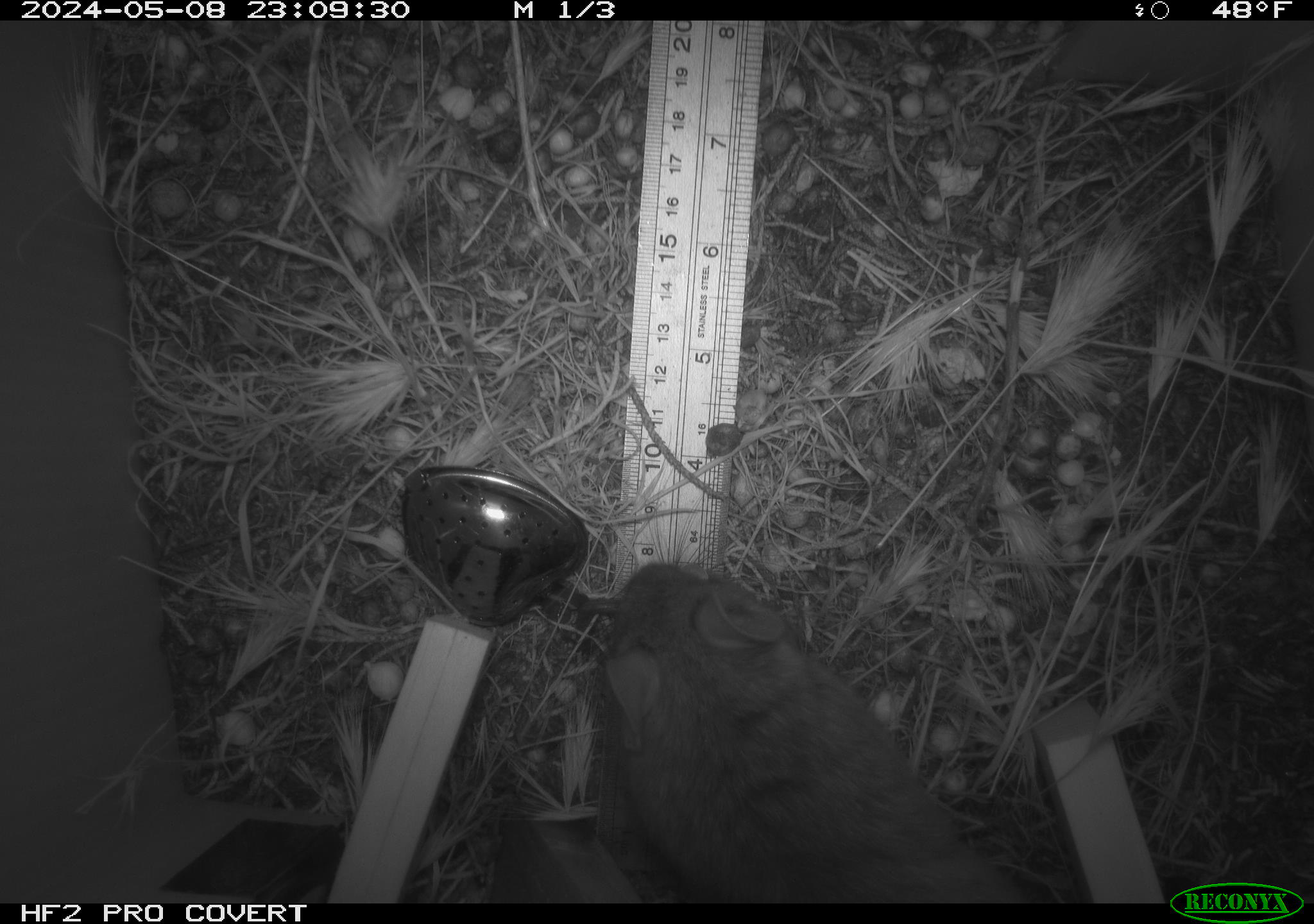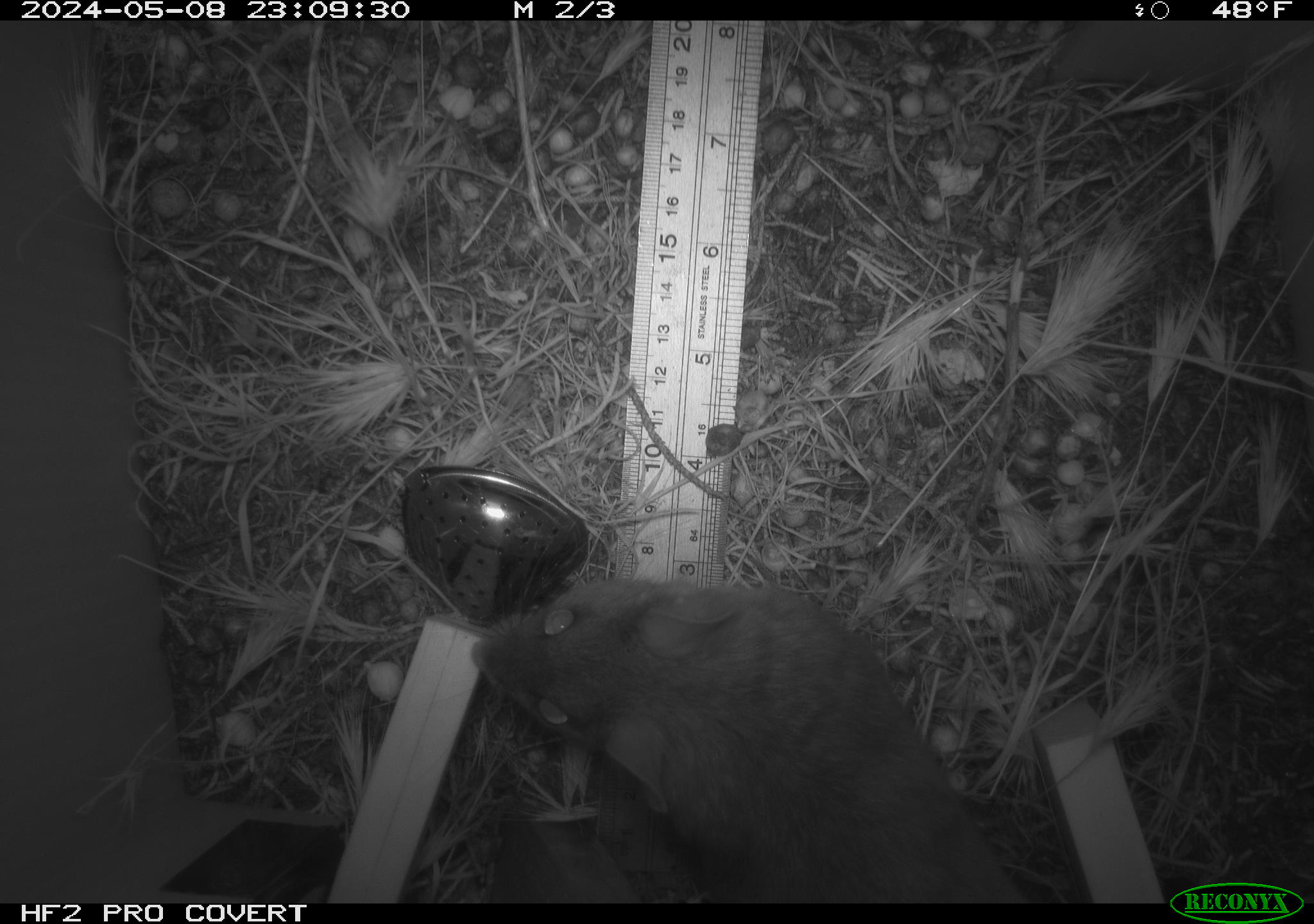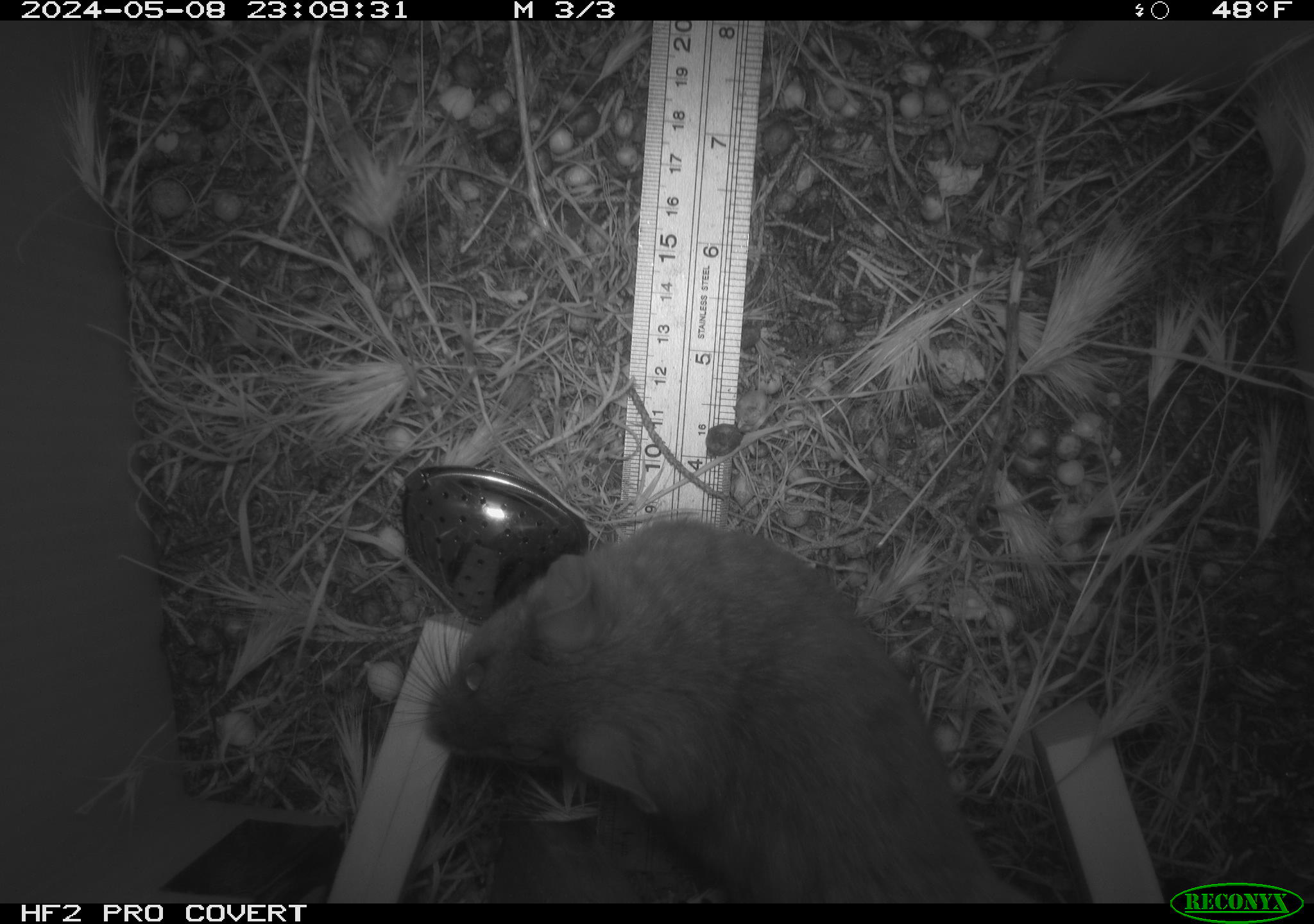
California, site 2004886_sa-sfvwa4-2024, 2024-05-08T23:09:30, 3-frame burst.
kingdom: Animalia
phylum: Chordata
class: Mammalia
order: Rodentia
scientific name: Rodentia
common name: mouse species